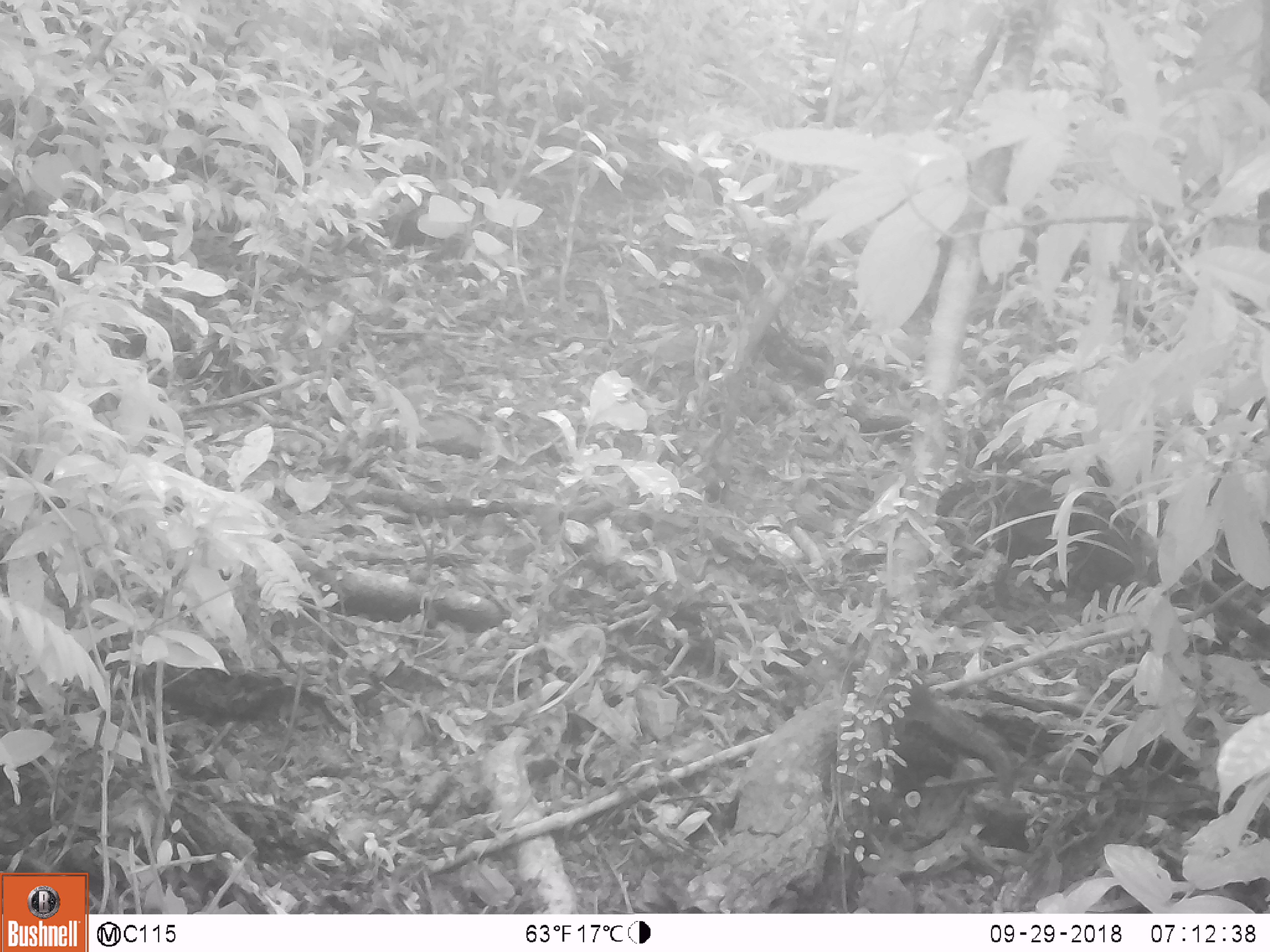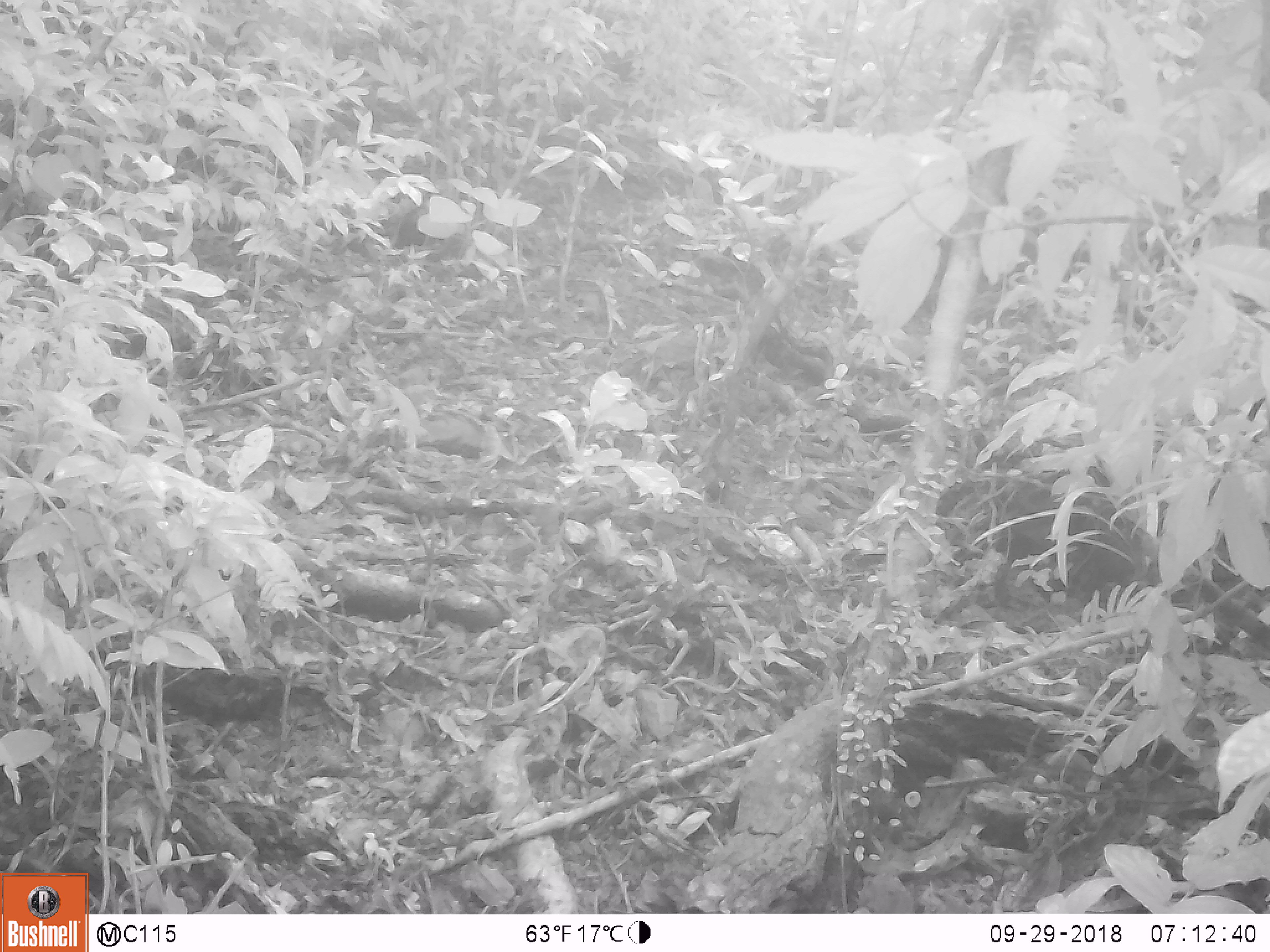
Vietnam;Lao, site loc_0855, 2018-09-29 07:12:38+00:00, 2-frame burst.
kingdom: Animalia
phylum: Chordata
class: Mammalia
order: Rodentia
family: Sciuridae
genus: Dremomys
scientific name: Dremomys rufigenis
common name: red-cheeked squirrel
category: red cheeked squirrel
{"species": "red cheeked squirrel (red-cheeked squirrel) (Dremomys rufigenis)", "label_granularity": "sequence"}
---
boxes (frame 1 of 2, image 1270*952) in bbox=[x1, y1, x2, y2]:
red cheeked squirrel: bbox=[801, 642, 1018, 799]